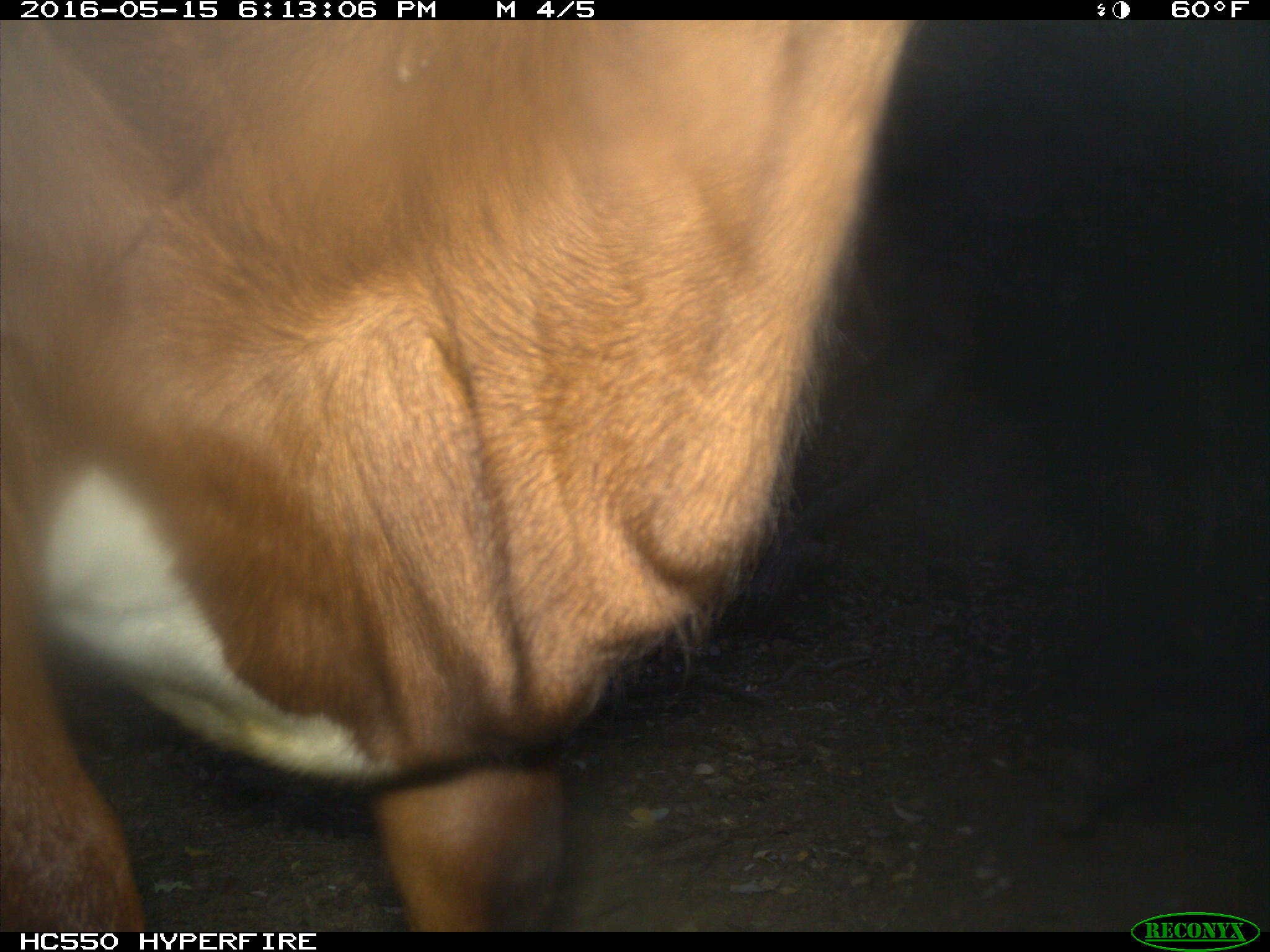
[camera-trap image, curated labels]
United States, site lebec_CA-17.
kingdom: Animalia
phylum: Chordata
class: Mammalia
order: Artiodactyla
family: Bovidae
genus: Bos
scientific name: Bos taurus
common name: domestic cow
Bos taurus (domestic cow).